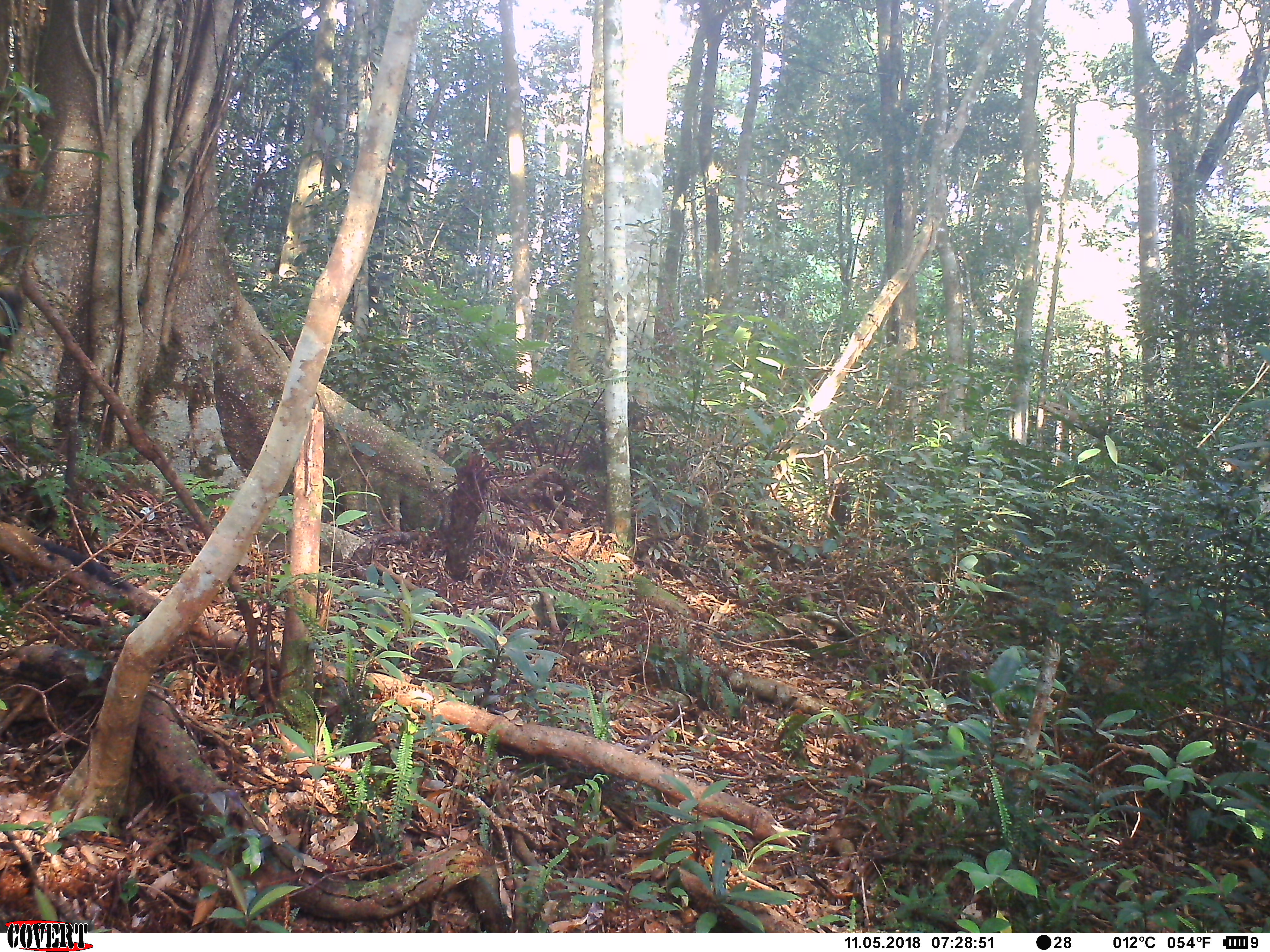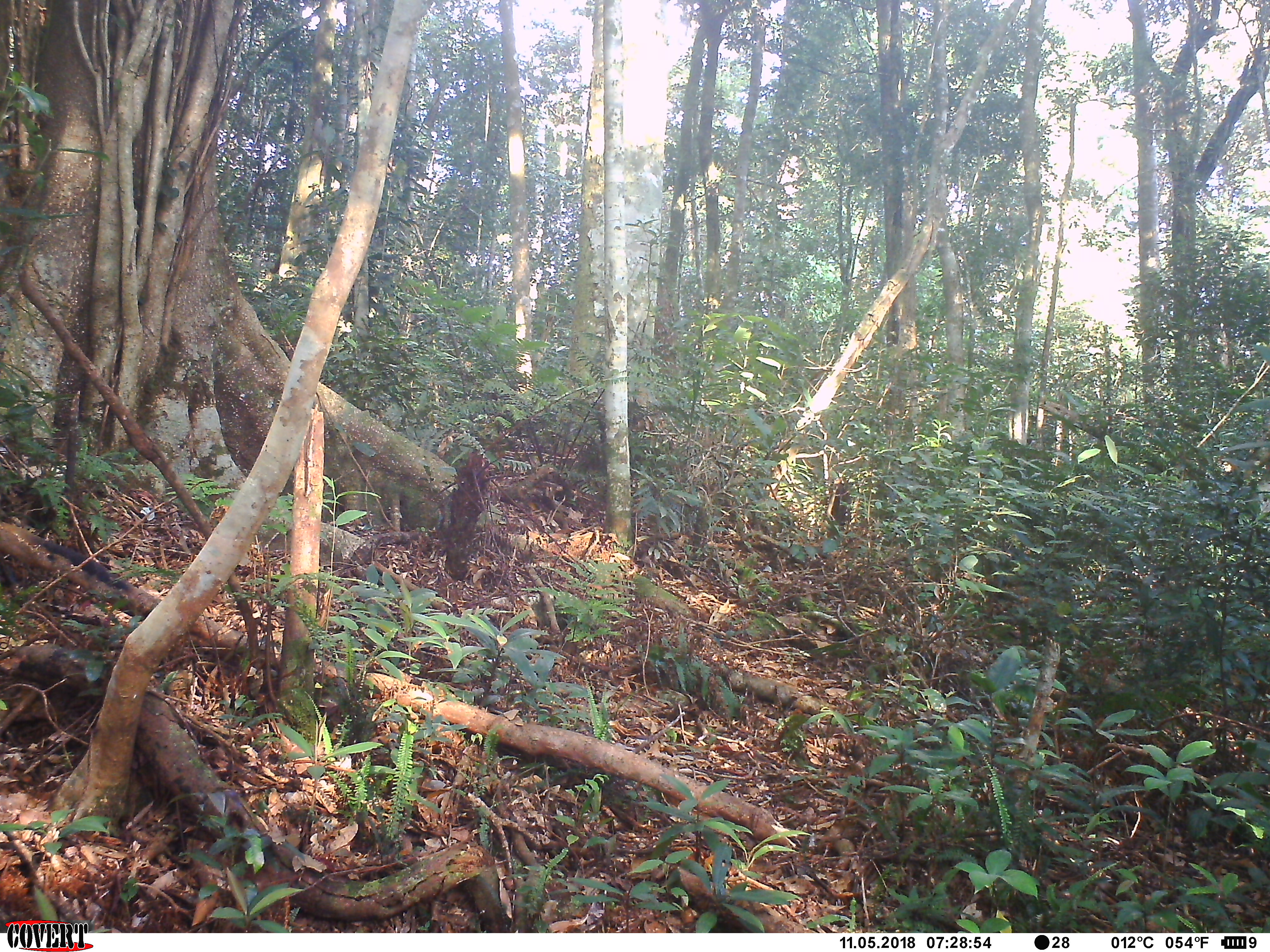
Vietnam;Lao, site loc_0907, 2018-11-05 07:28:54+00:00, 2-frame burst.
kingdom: Animalia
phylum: Chordata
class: Mammalia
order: Primates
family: Cercopithecidae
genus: Macaca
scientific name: Macaca arctoides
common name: stump-tailed macaque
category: stump tailed macaque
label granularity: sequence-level